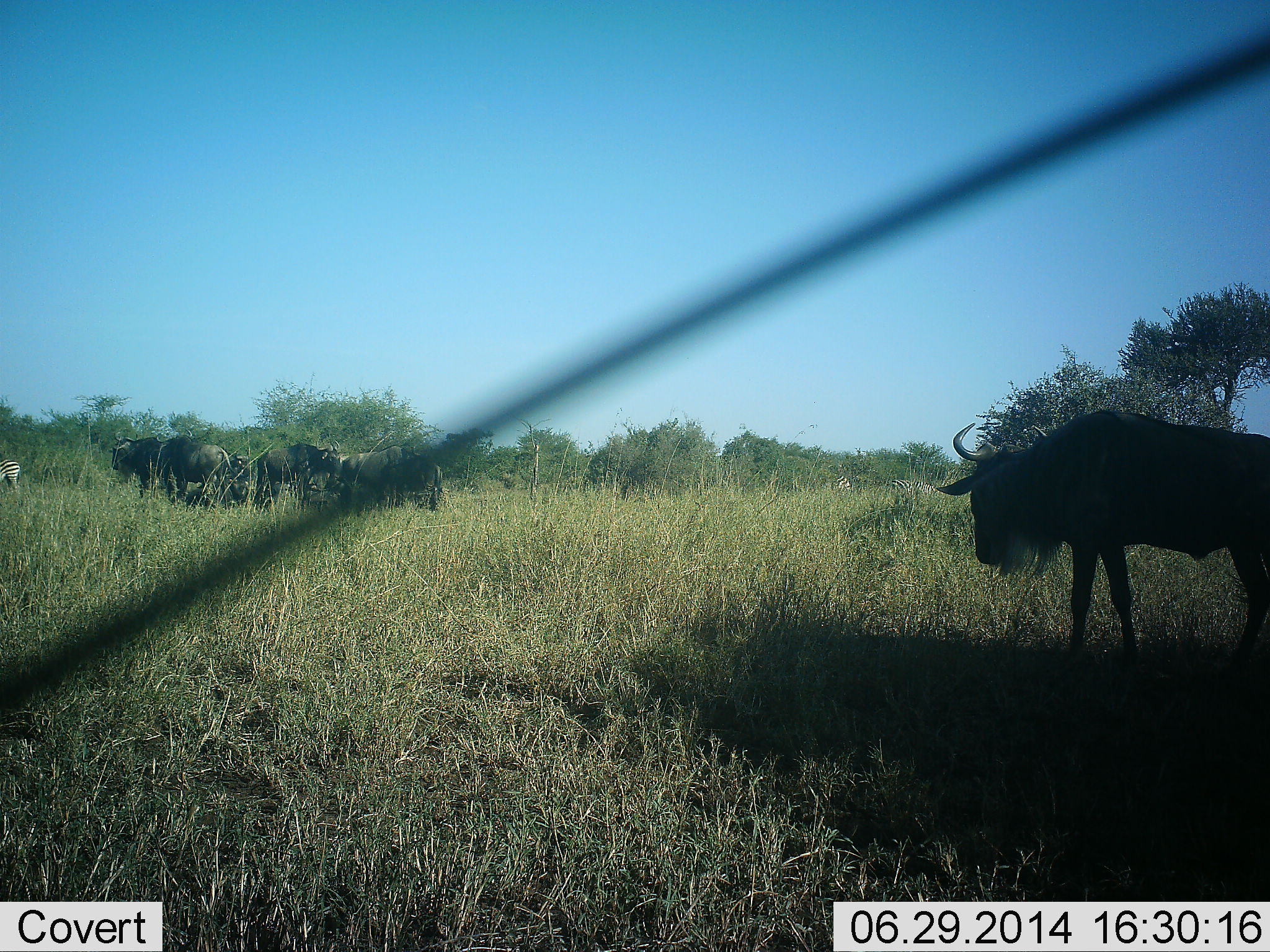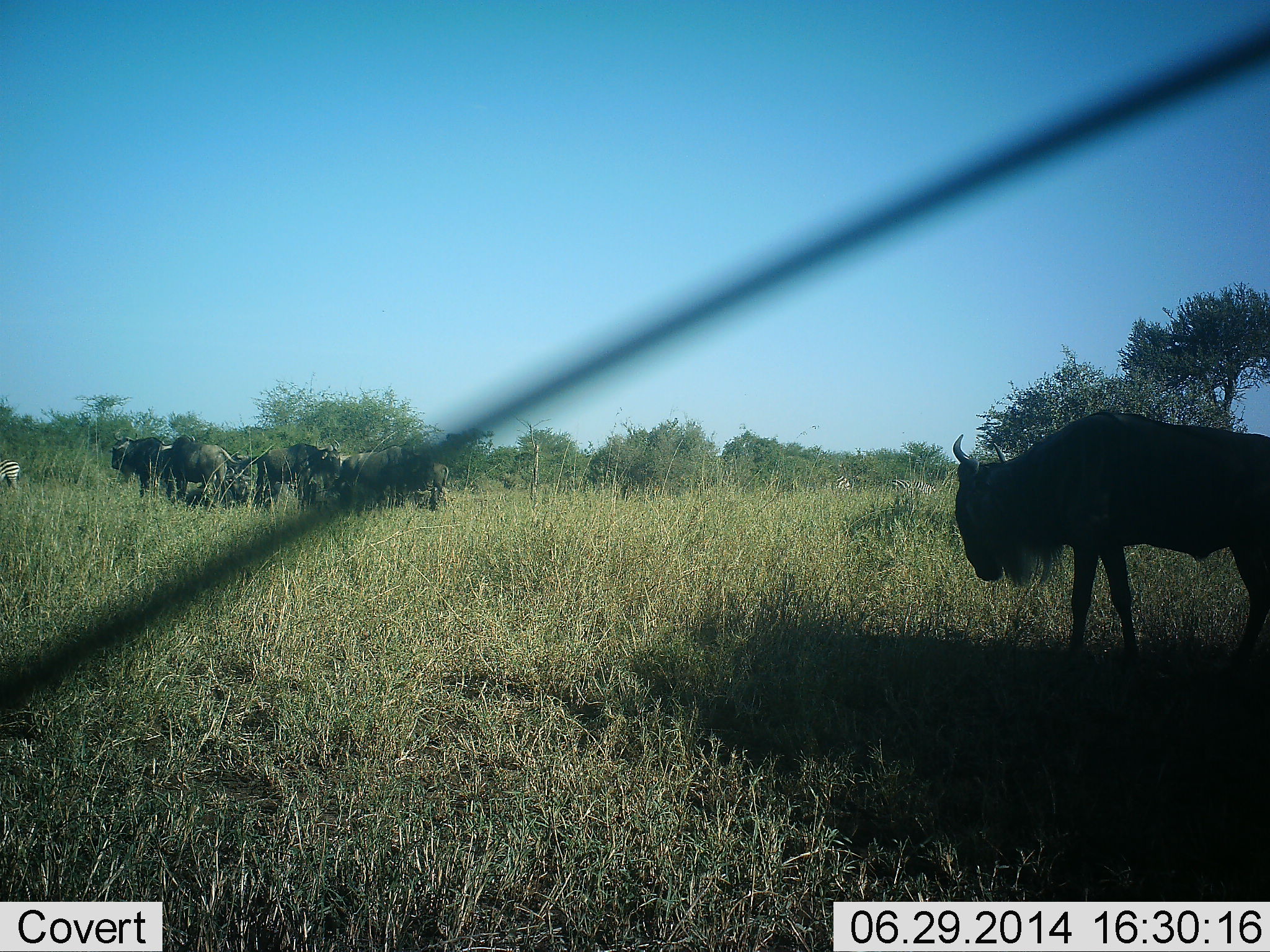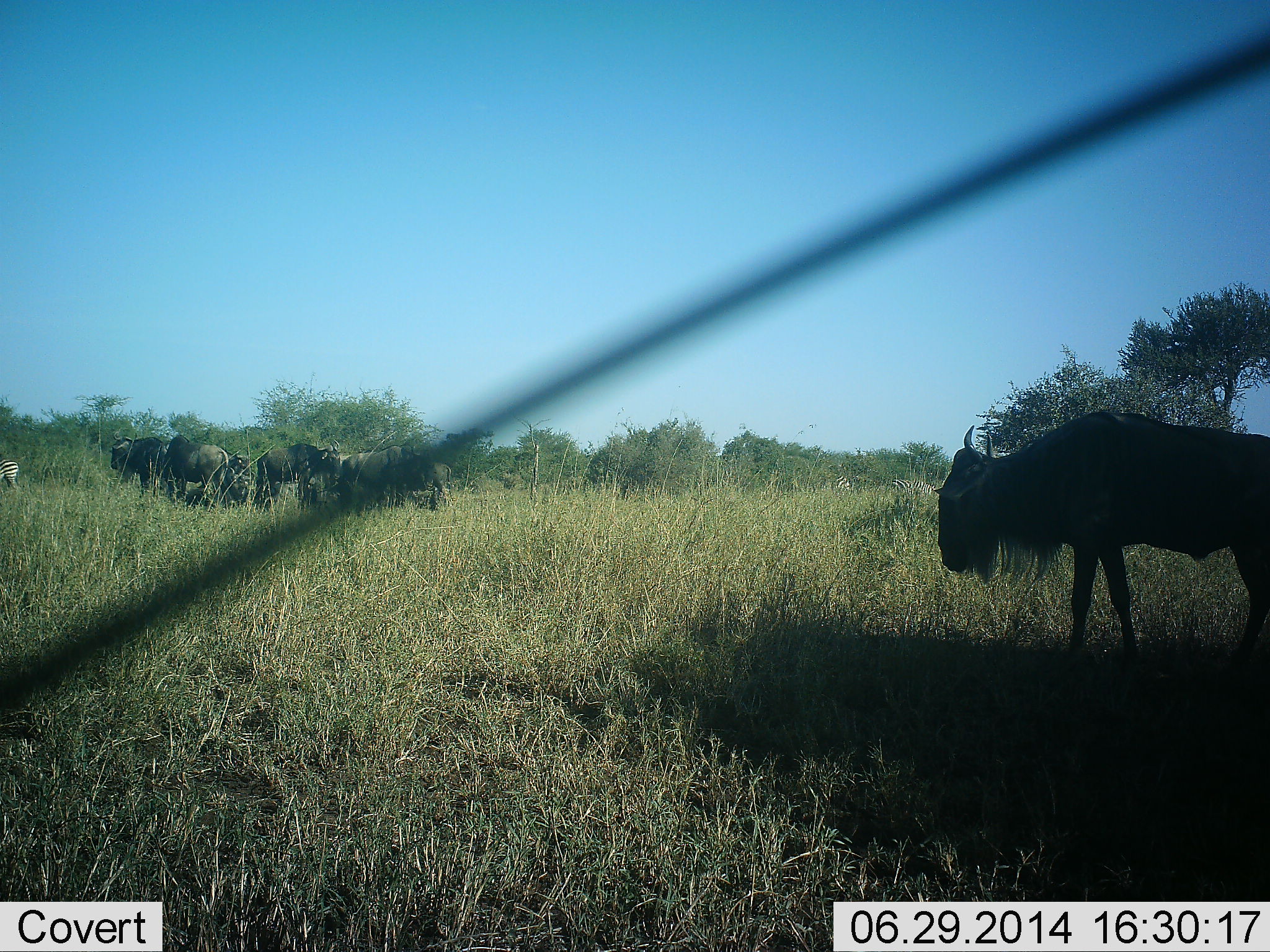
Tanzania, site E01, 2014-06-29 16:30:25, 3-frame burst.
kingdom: Animalia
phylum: Chordata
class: Mammalia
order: Artiodactyla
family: Bovidae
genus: Connochaetes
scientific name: Connochaetes taurinus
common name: blue wildebeest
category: wildebeest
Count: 7.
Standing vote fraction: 100%.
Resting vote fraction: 40%.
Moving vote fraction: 0%.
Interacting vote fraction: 13%.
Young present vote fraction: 0%.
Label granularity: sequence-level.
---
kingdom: Animalia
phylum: Chordata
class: Mammalia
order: Perissodactyla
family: Equidae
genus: Equus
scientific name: Equus quagga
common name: plains zebra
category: zebra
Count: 1.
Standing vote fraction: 82%.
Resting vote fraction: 0%.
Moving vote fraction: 9%.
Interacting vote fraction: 0%.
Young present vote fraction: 0%.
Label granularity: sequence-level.